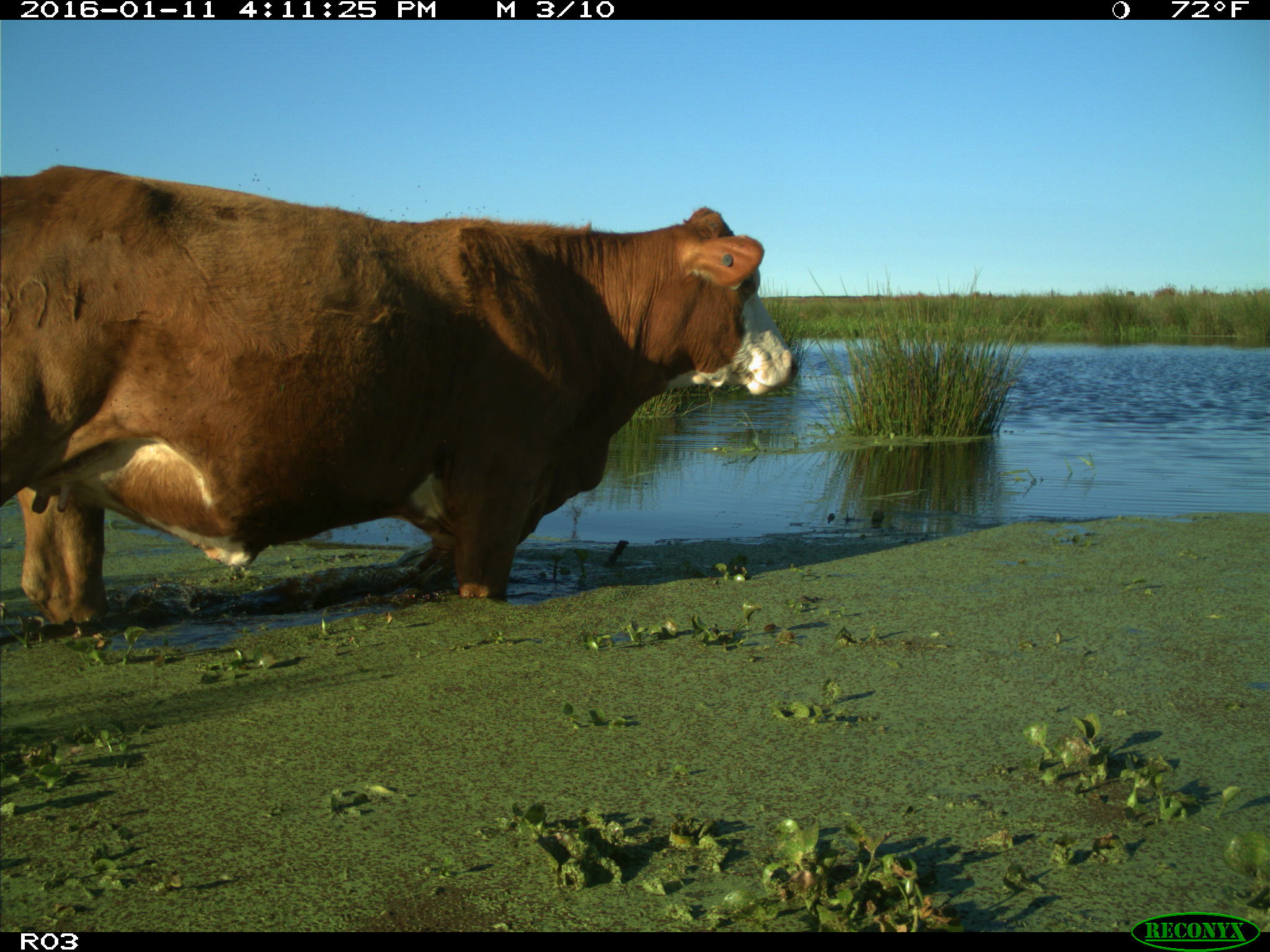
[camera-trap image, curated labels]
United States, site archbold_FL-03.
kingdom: Animalia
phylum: Chordata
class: Mammalia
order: Artiodactyla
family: Bovidae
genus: Bos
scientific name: Bos taurus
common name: domestic cow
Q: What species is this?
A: Bos taurus (domestic cow).